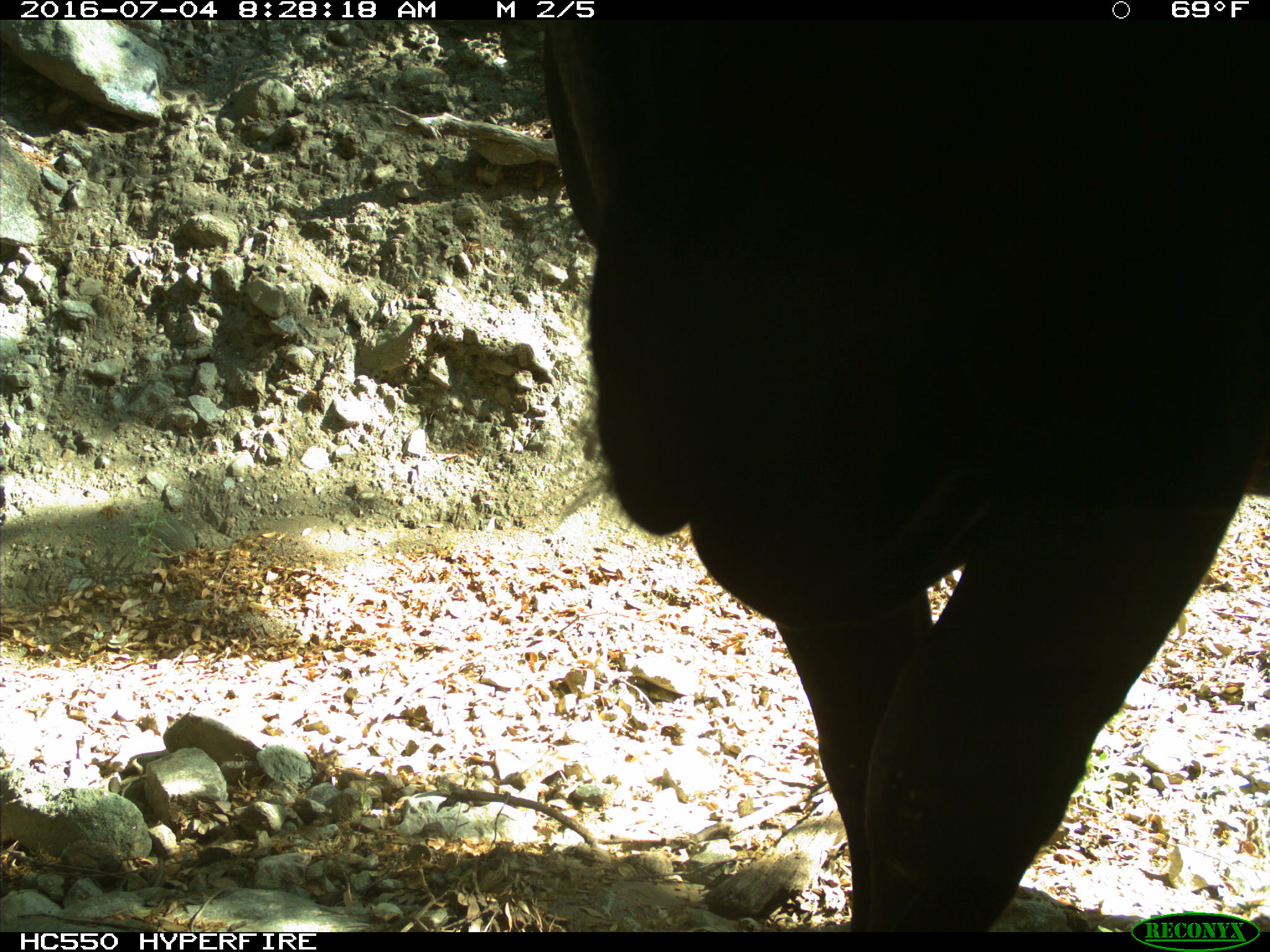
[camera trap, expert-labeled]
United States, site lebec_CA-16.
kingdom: Animalia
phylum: Chordata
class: Mammalia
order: Artiodactyla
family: Bovidae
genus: Bos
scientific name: Bos taurus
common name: domestic cow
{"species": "Bos taurus (domestic cow)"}